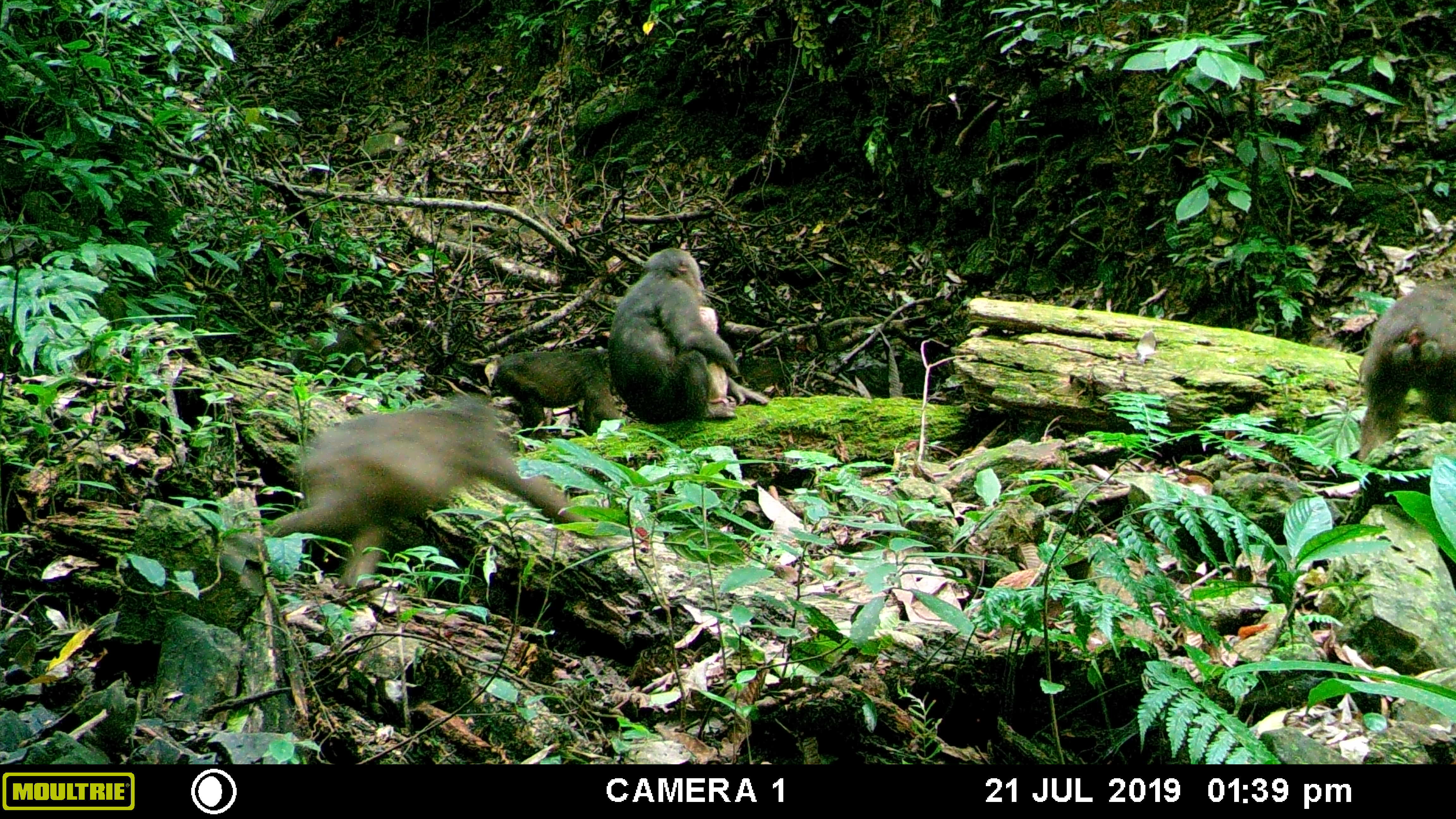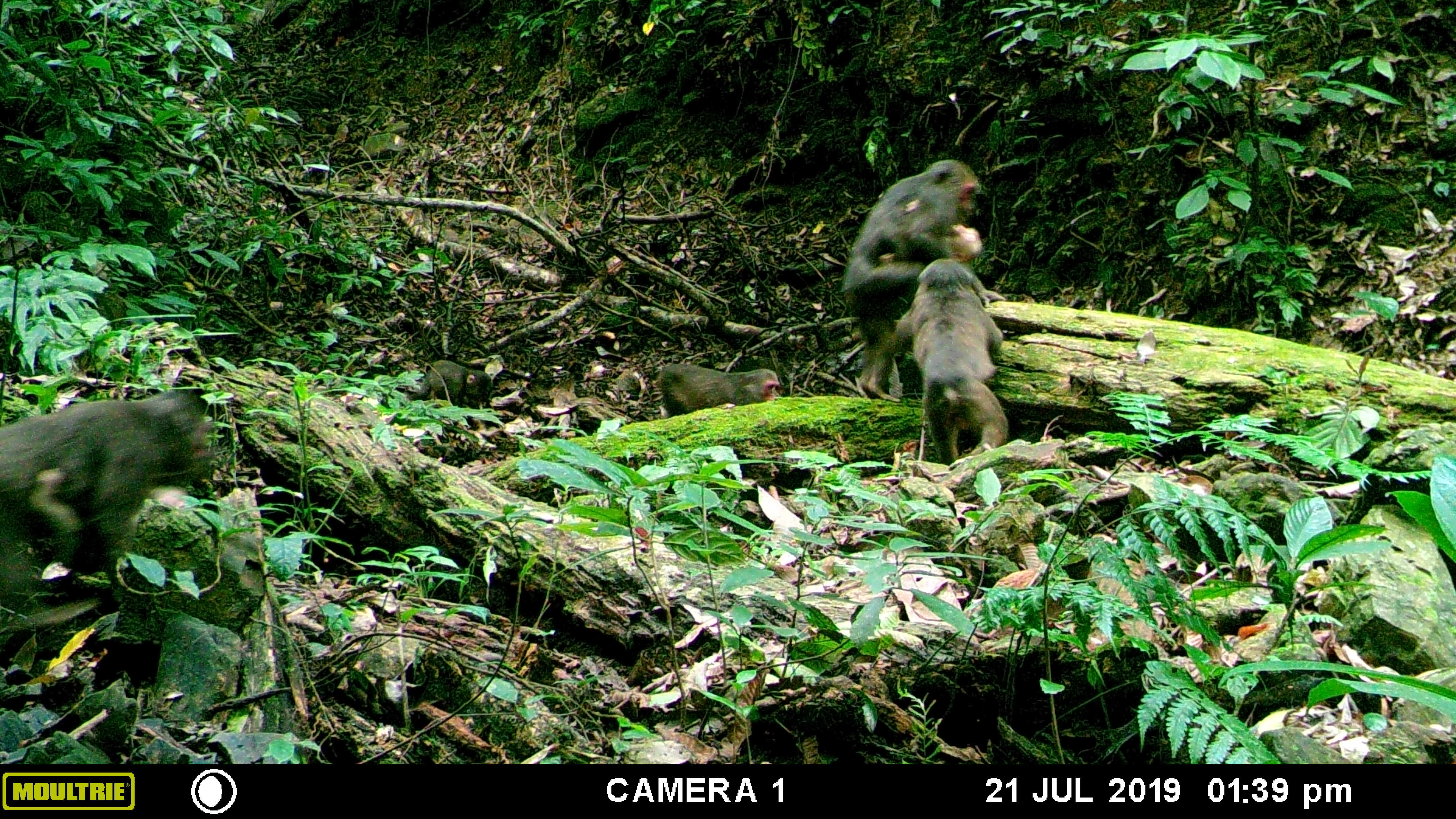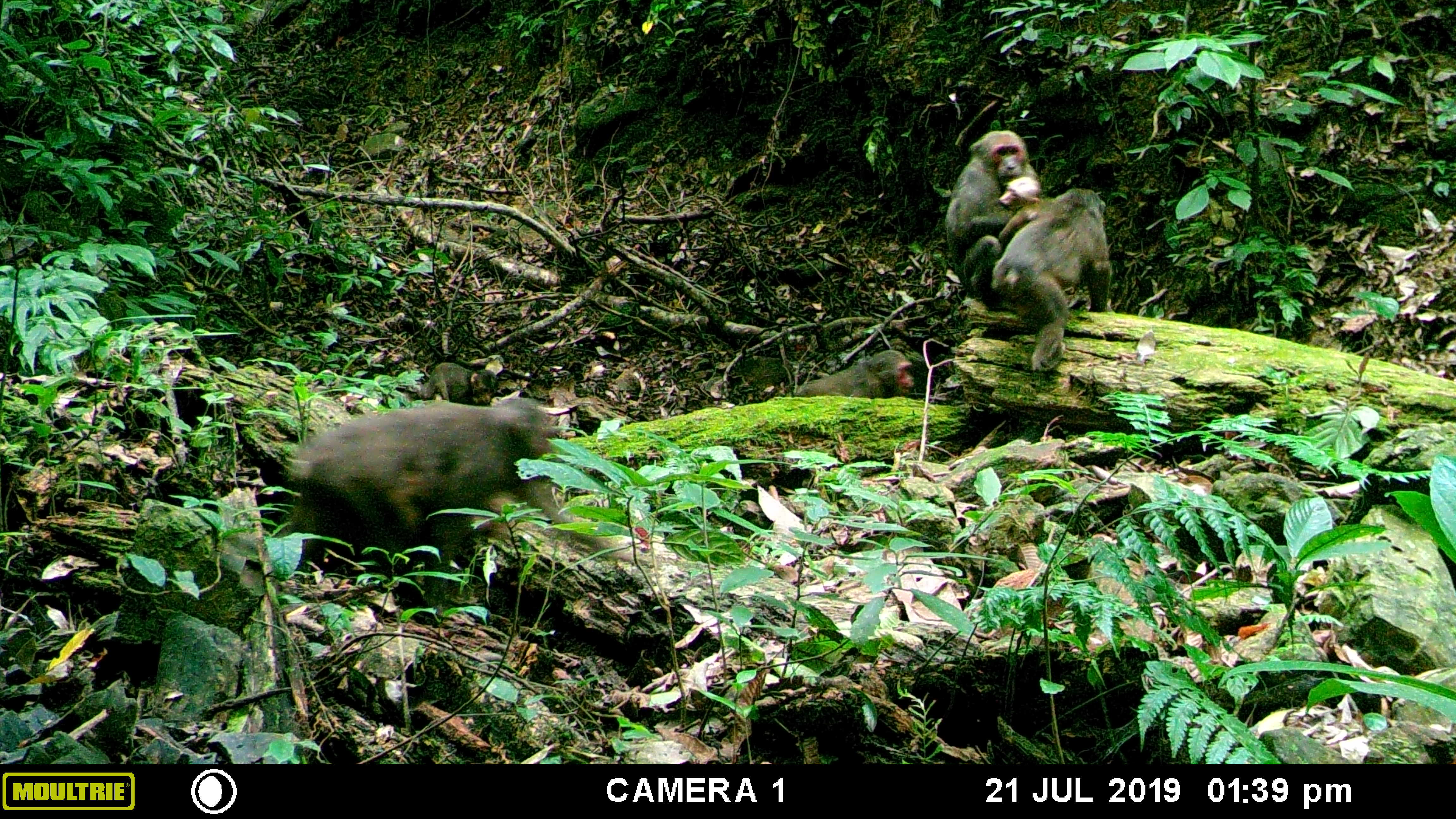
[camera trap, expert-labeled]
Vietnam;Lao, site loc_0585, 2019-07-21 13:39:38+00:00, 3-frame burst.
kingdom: Animalia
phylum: Chordata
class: Mammalia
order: Primates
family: Cercopithecidae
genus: Macaca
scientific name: Macaca arctoides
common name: stump-tailed macaque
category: stump tailed macaque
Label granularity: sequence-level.